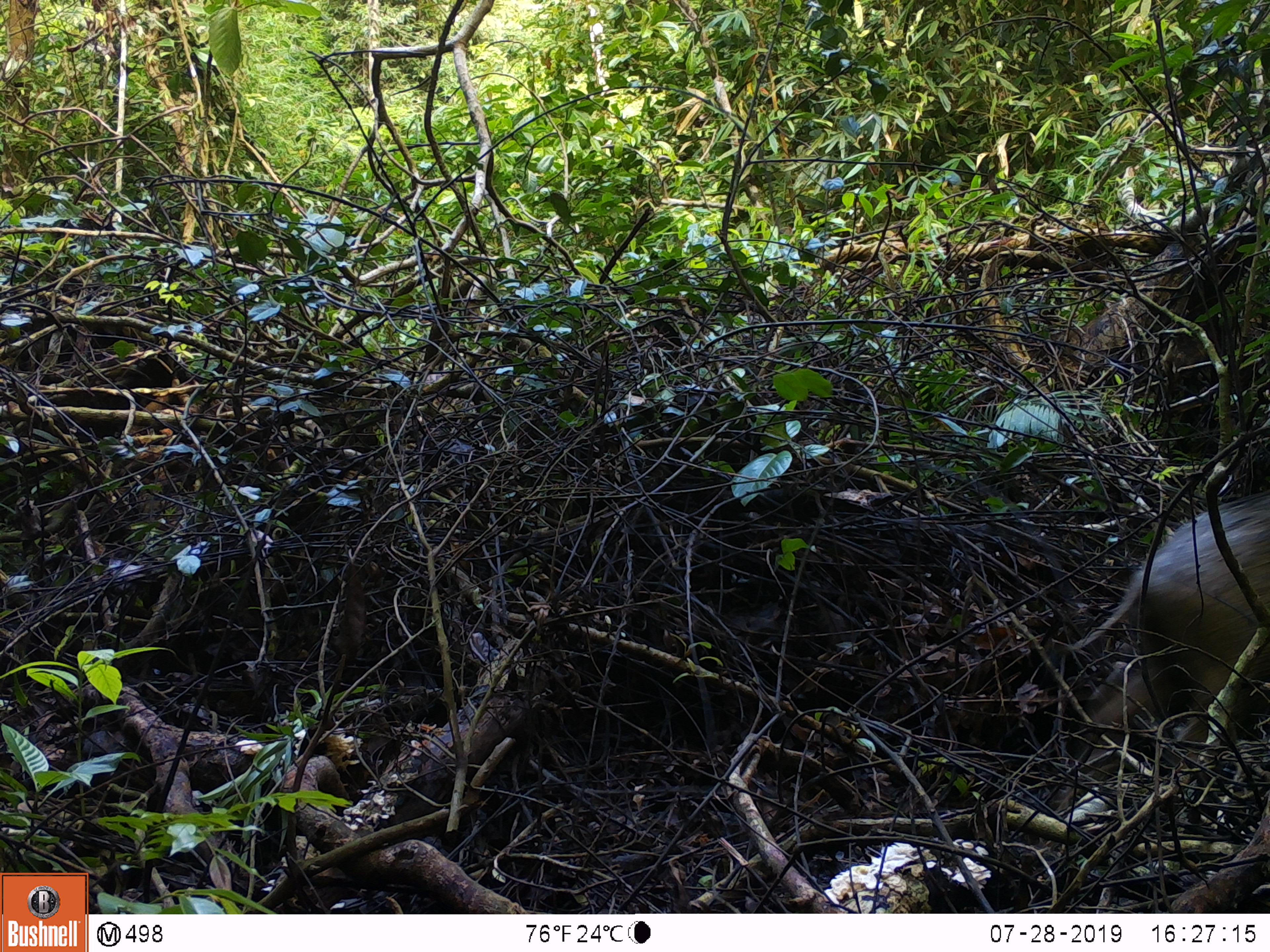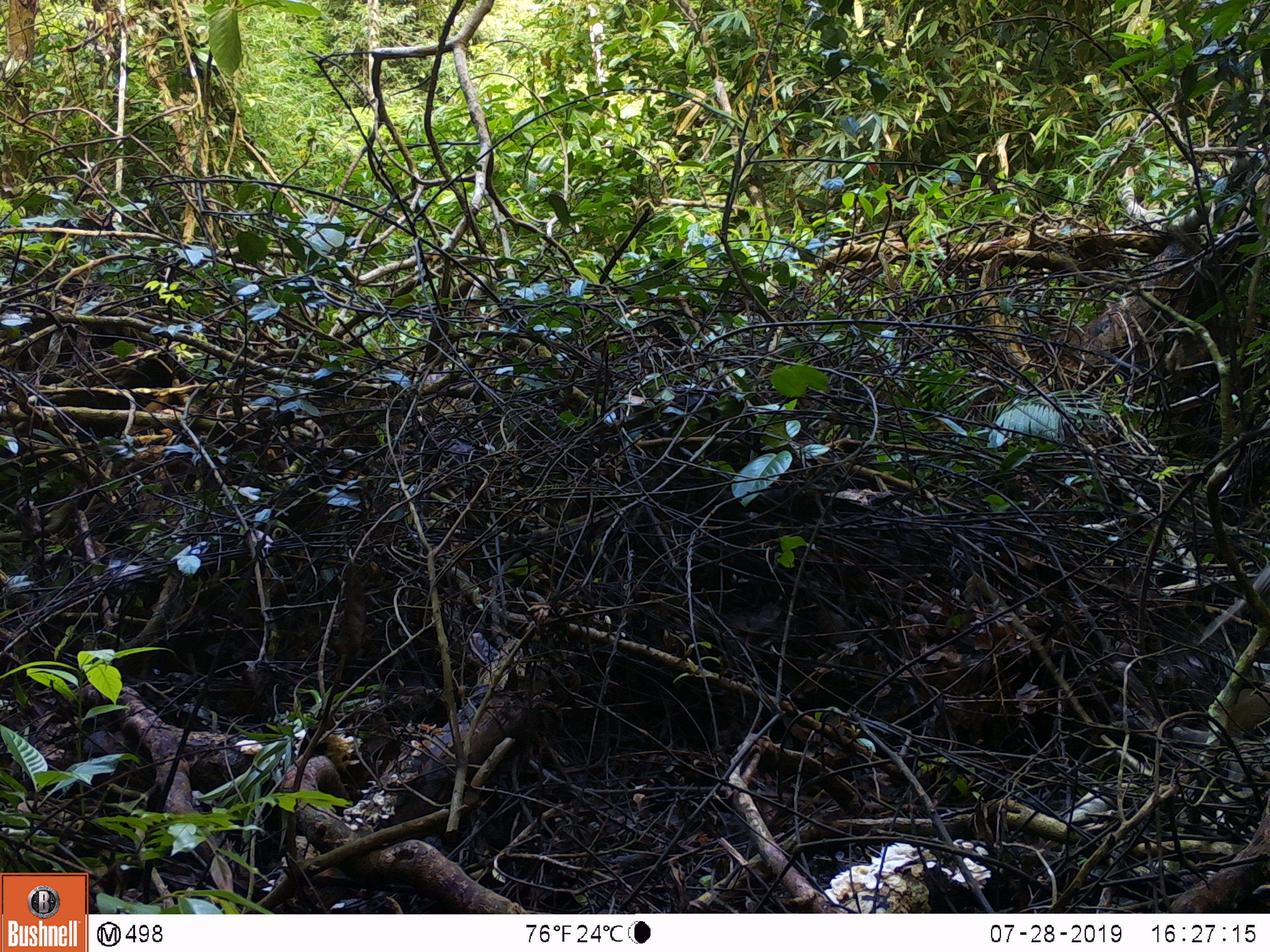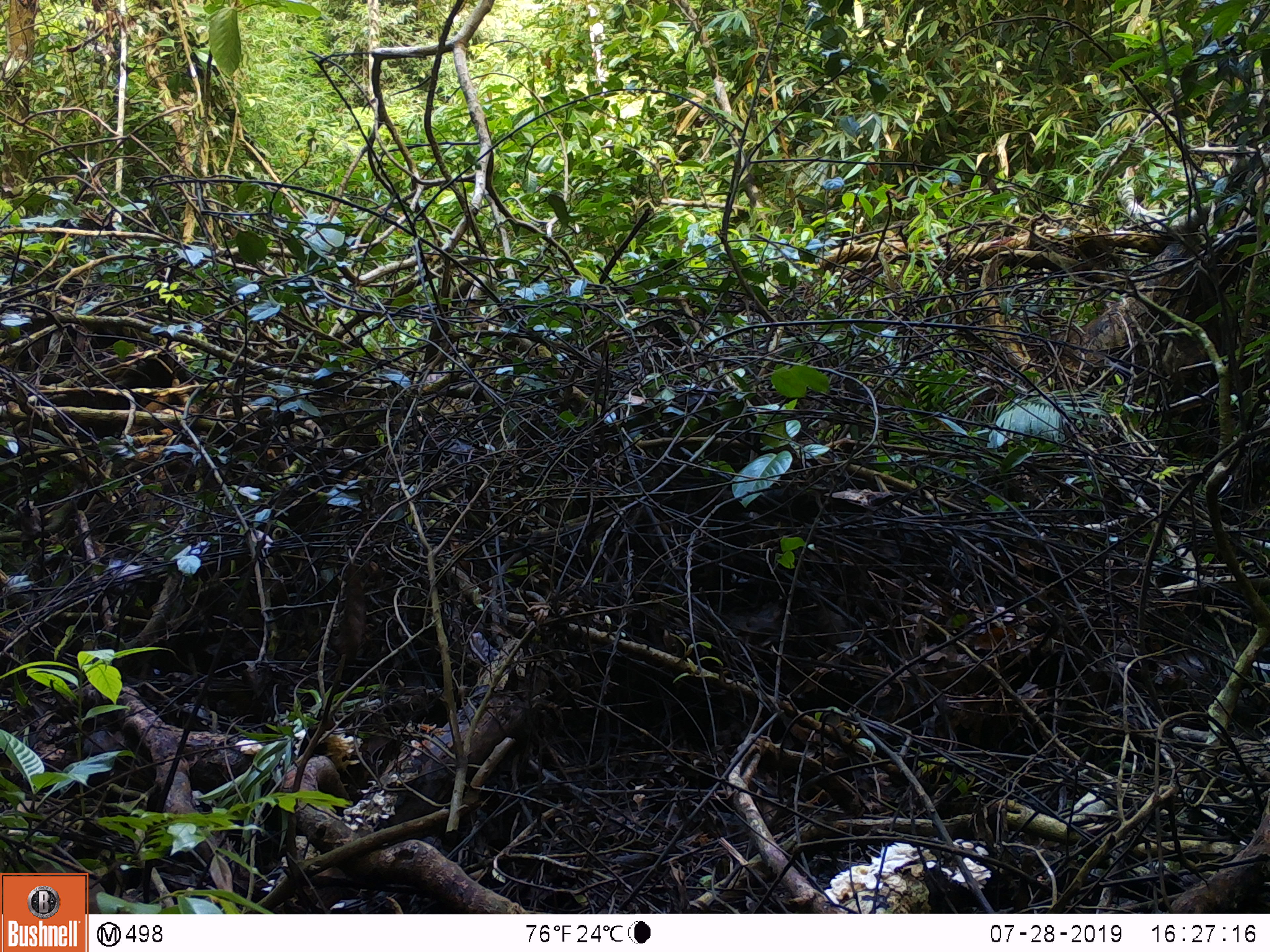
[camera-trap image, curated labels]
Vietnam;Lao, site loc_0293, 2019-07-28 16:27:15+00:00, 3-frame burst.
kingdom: Animalia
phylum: Chordata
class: Mammalia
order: Artiodactyla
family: Suidae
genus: Sus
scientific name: Sus scrofa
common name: eurasian wild pig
Eurasian wild pig (Sus scrofa). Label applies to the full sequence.